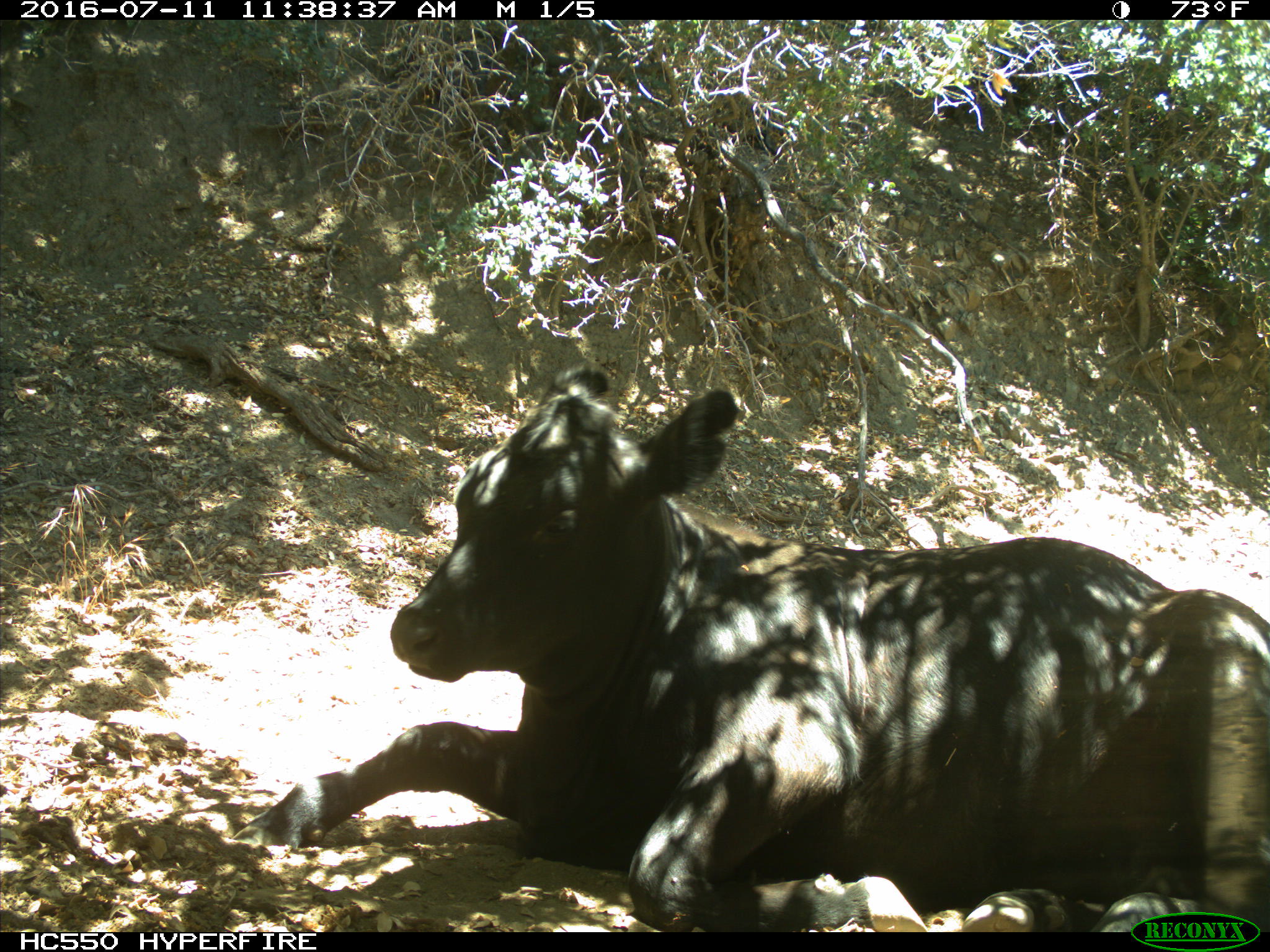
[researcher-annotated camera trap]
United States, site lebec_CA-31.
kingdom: Animalia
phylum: Chordata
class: Mammalia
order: Artiodactyla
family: Bovidae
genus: Bos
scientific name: Bos taurus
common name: domestic cow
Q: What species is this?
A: Bos taurus (domestic cow).